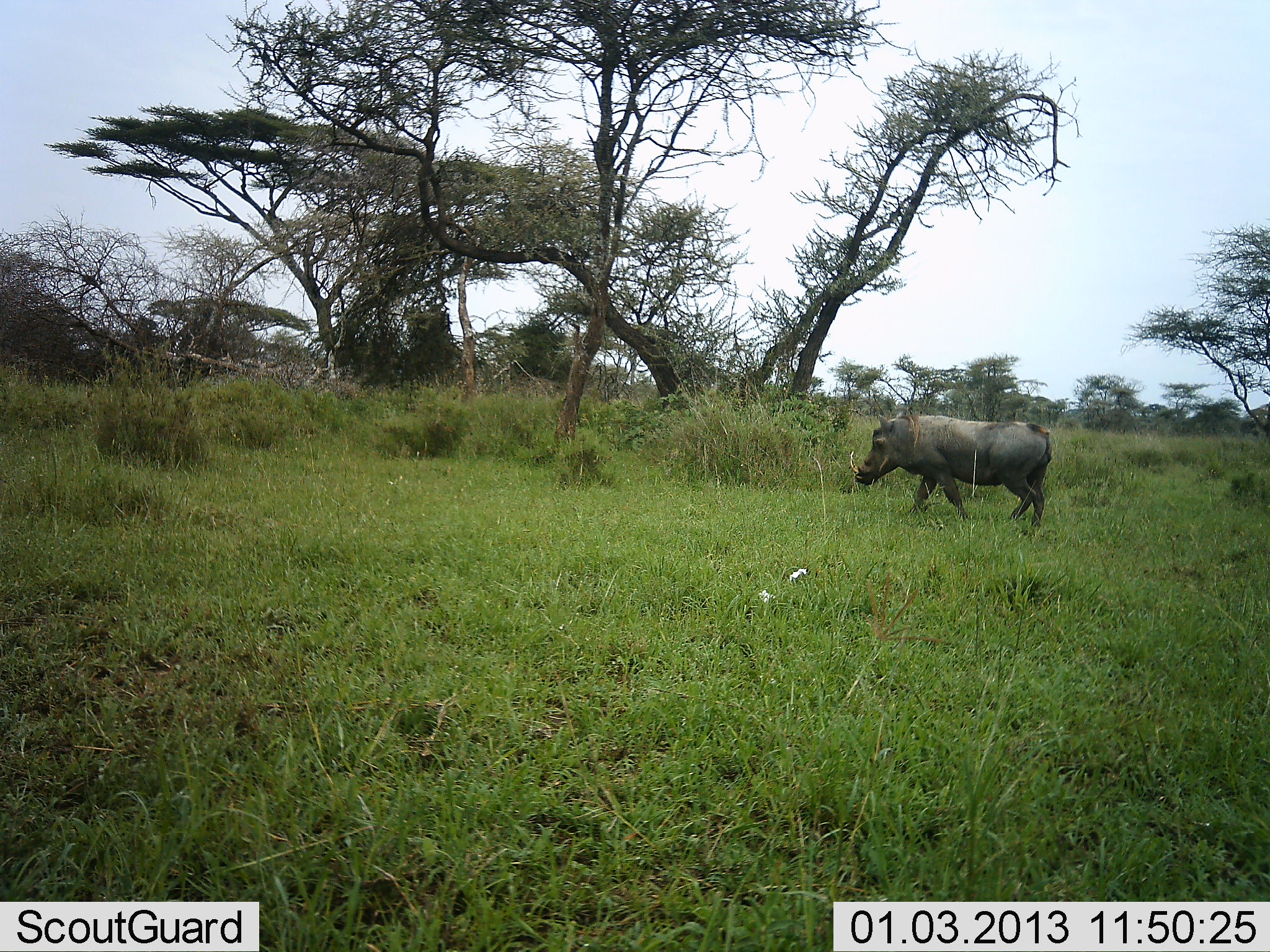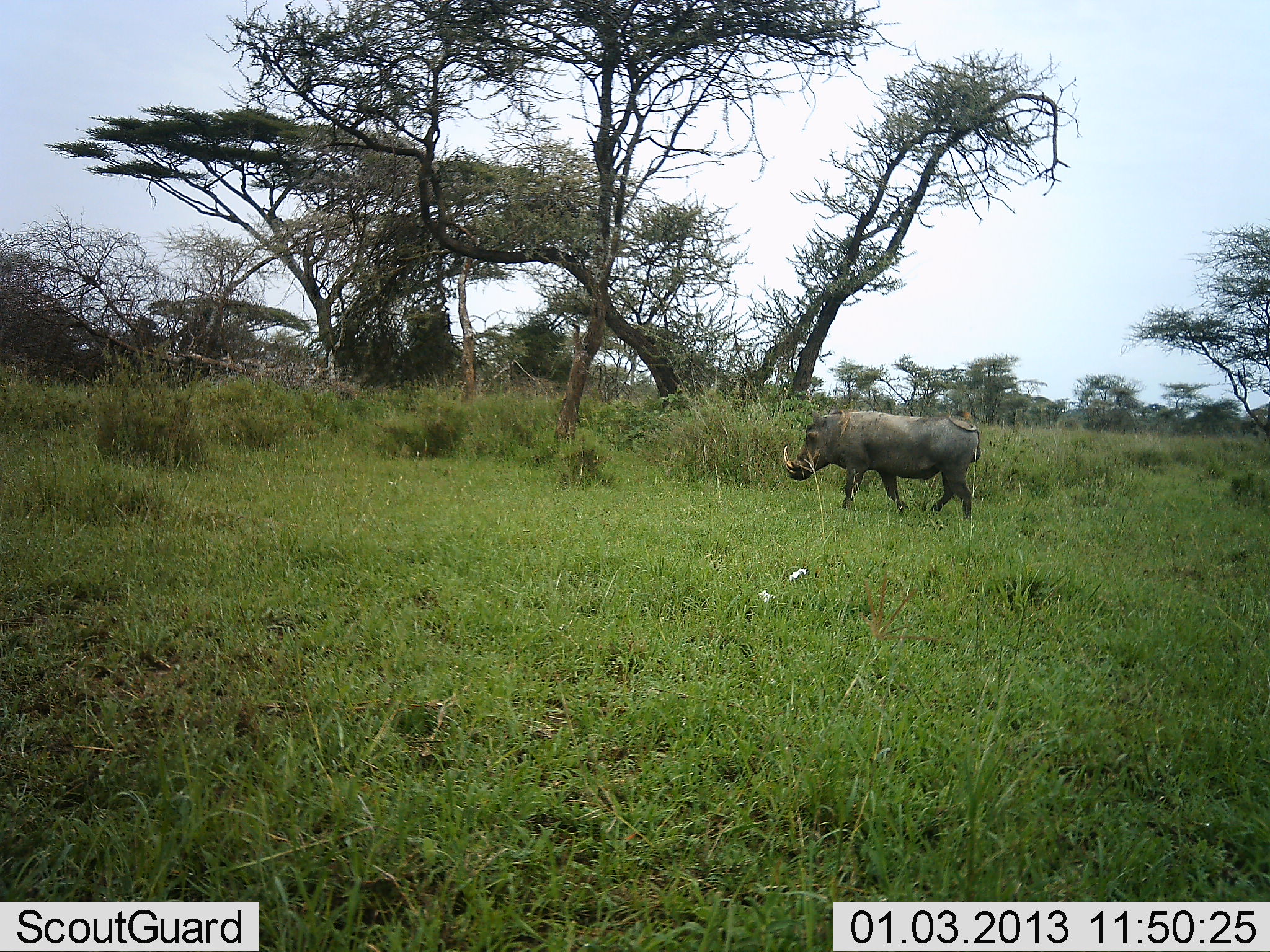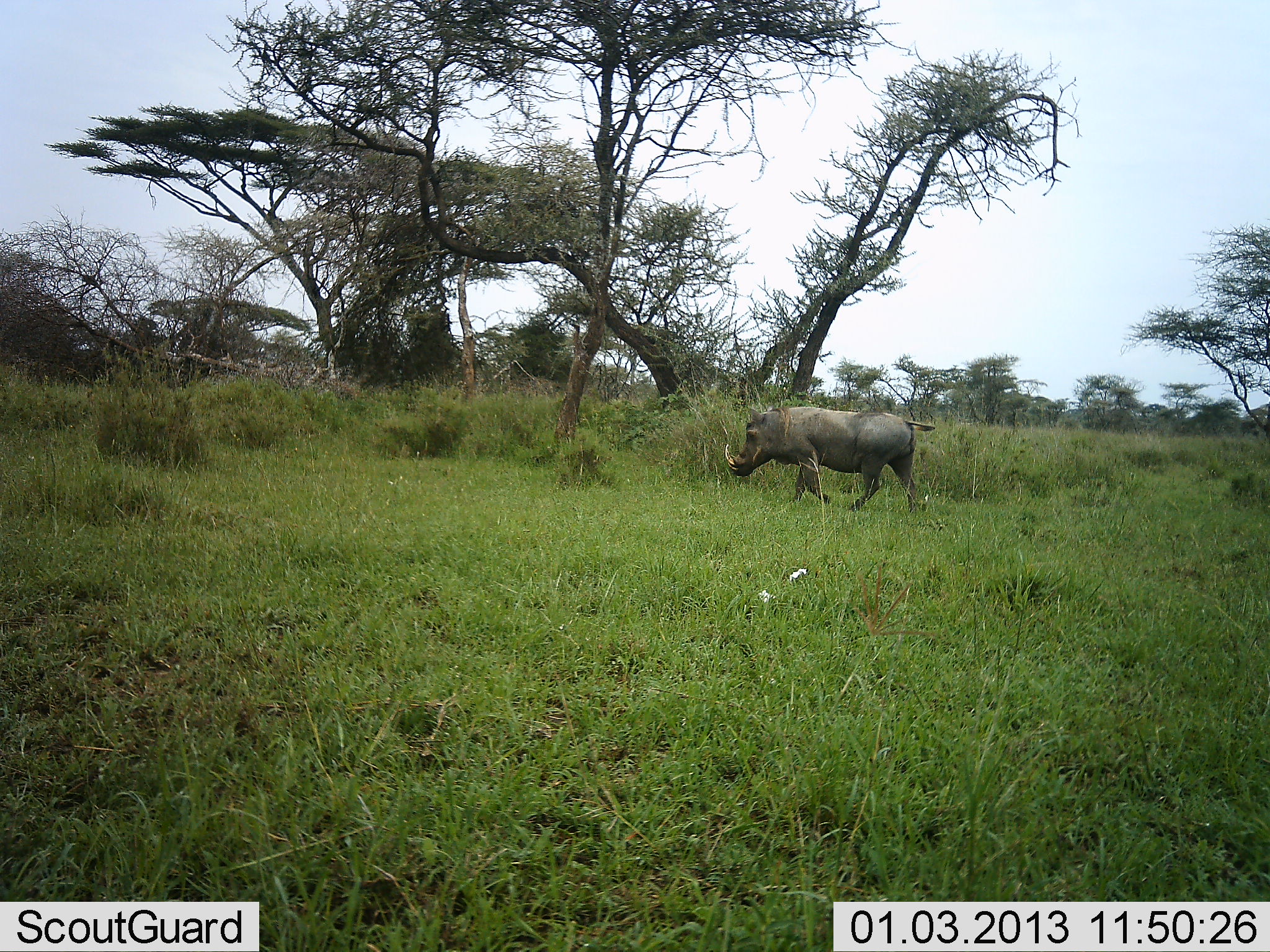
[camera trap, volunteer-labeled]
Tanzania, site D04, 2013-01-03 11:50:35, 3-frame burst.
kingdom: Animalia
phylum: Chordata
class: Mammalia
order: Artiodactyla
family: Suidae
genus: Phacochoerus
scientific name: Phacochoerus africanus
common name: warthog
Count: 1.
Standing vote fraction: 14%.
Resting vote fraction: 0%.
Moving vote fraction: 89%.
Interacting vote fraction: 0%.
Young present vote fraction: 0%.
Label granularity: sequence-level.